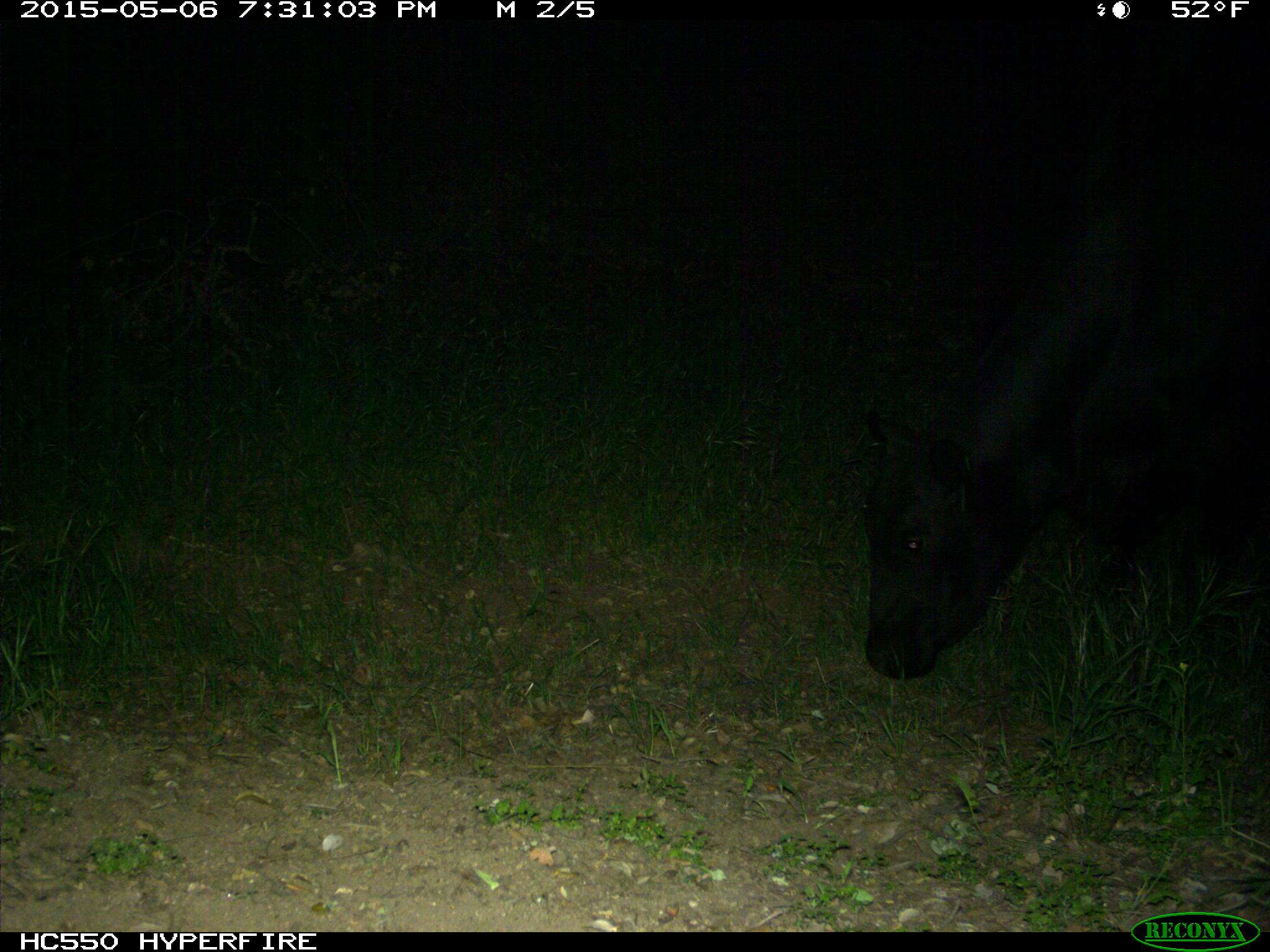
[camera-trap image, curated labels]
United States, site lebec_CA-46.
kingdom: Animalia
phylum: Chordata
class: Mammalia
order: Artiodactyla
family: Bovidae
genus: Bos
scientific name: Bos taurus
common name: domestic cow